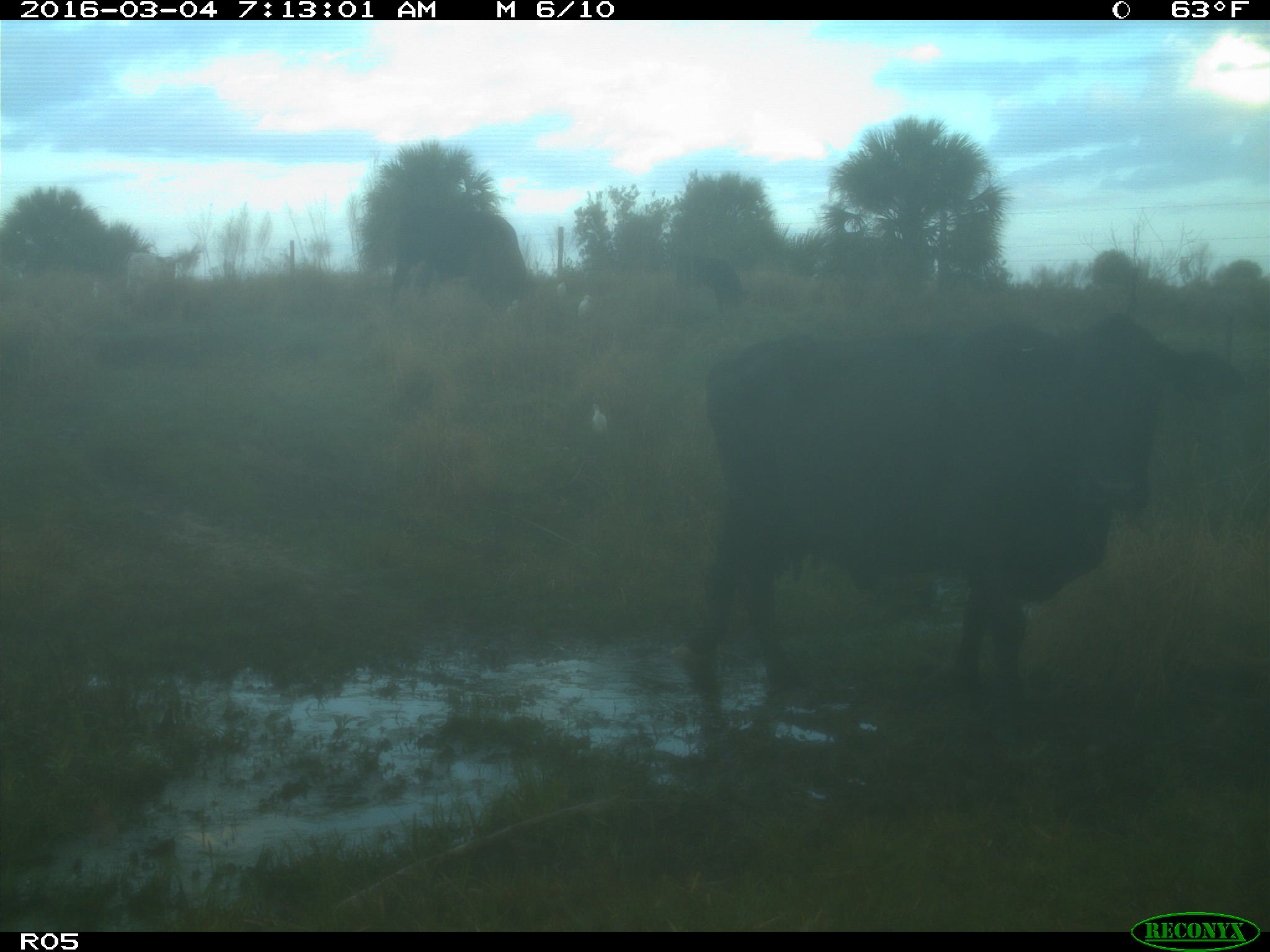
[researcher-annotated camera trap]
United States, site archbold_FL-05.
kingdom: Animalia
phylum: Chordata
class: Mammalia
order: Artiodactyla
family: Bovidae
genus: Bos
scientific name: Bos taurus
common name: domestic cow